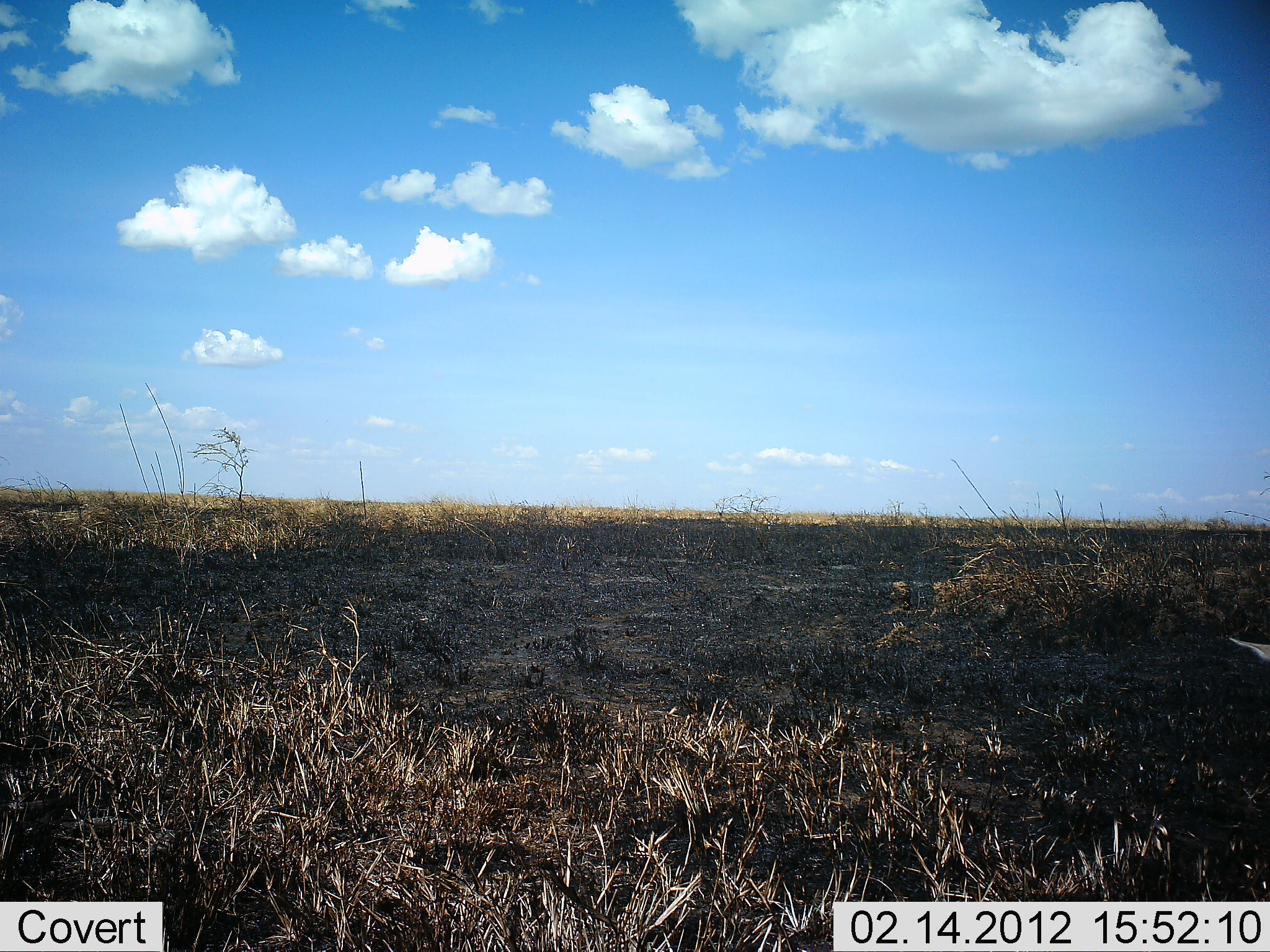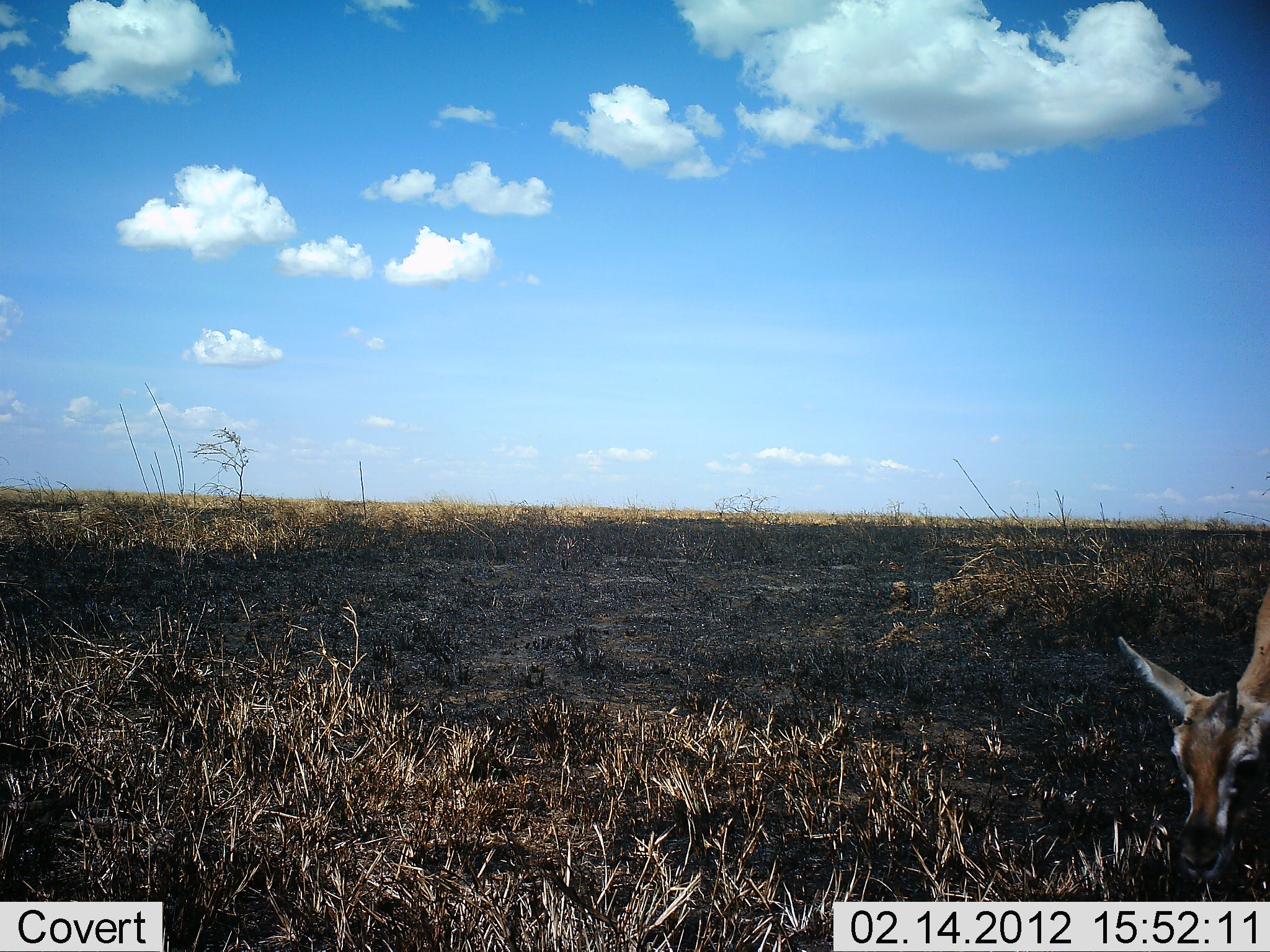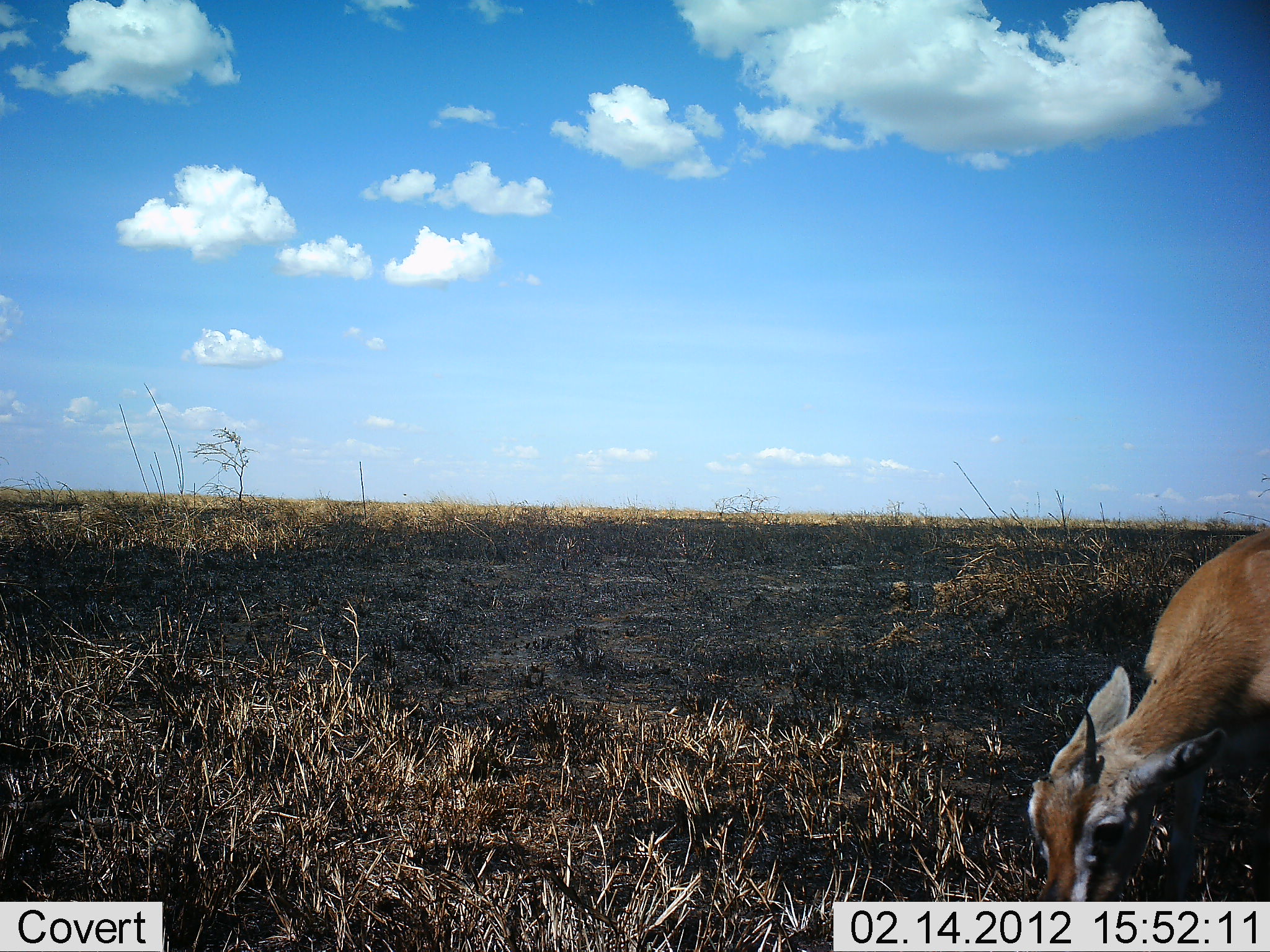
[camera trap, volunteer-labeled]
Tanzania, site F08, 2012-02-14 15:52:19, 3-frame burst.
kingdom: Animalia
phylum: Chordata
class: Mammalia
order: Artiodactyla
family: Bovidae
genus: Eudorcas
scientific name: Eudorcas thomsonii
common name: thomson's gazelle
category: gazellethomsons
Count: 1.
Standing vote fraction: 0%.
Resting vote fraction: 0%.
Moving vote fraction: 17%.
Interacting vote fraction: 0%.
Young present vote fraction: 0%.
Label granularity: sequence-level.